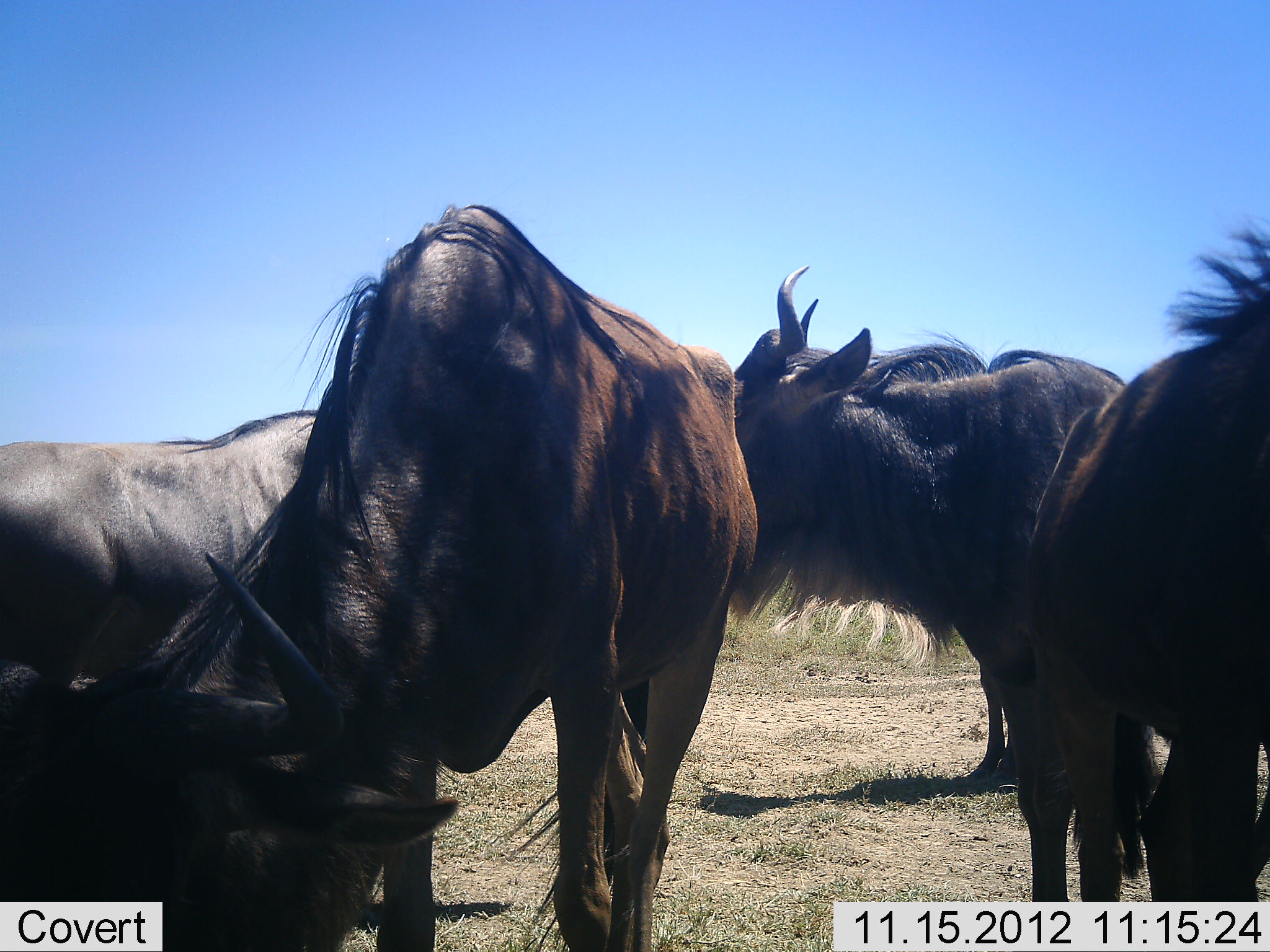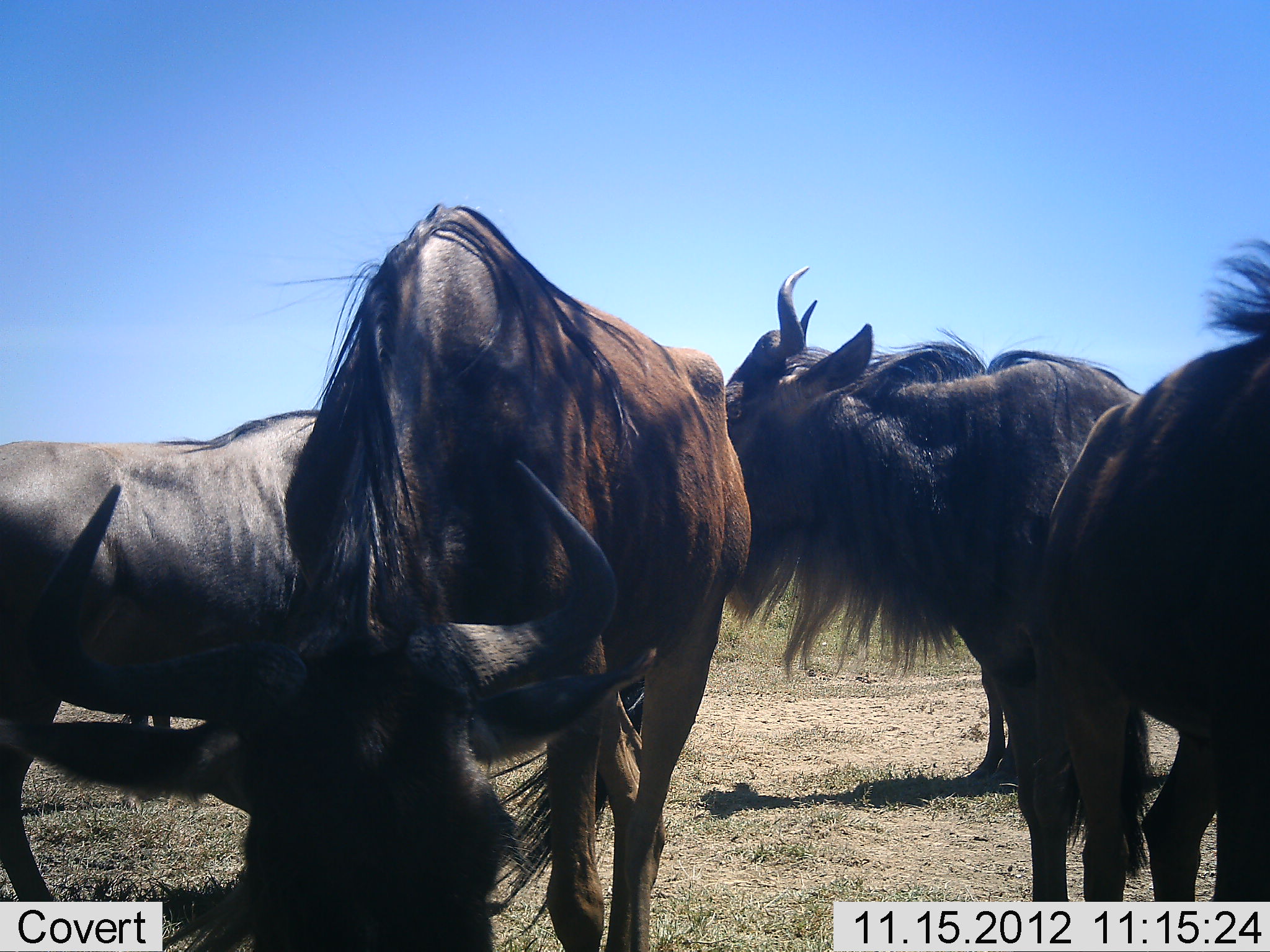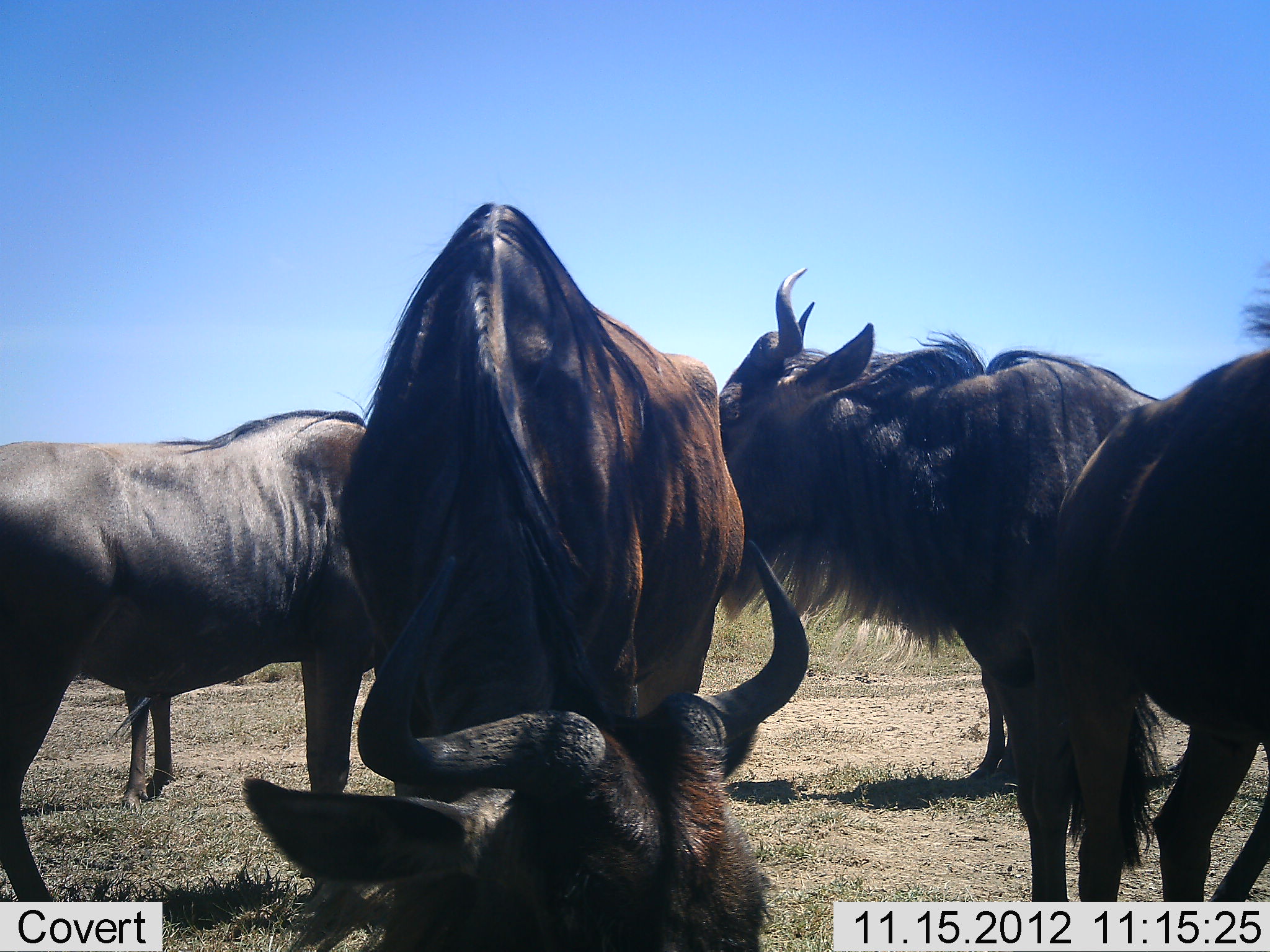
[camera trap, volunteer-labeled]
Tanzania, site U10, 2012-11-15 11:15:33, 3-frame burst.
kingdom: Animalia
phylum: Chordata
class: Mammalia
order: Artiodactyla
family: Bovidae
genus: Connochaetes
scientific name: Connochaetes taurinus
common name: blue wildebeest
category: wildebeest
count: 5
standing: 90%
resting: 10%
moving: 0%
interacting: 0%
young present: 0%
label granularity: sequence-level